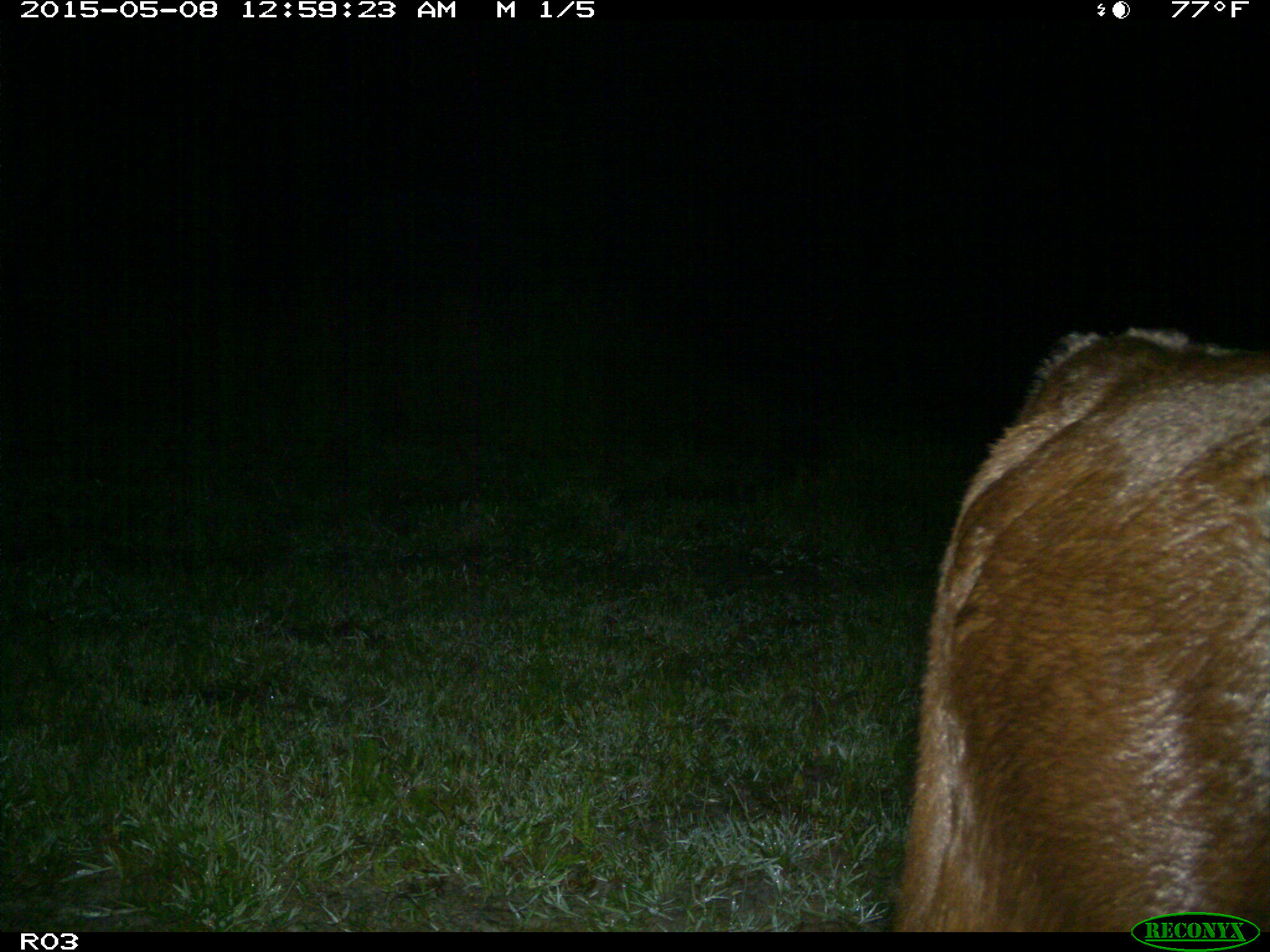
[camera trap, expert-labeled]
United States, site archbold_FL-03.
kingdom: Animalia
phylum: Chordata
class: Mammalia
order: Artiodactyla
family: Bovidae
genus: Bos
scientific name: Bos taurus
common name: domestic cow